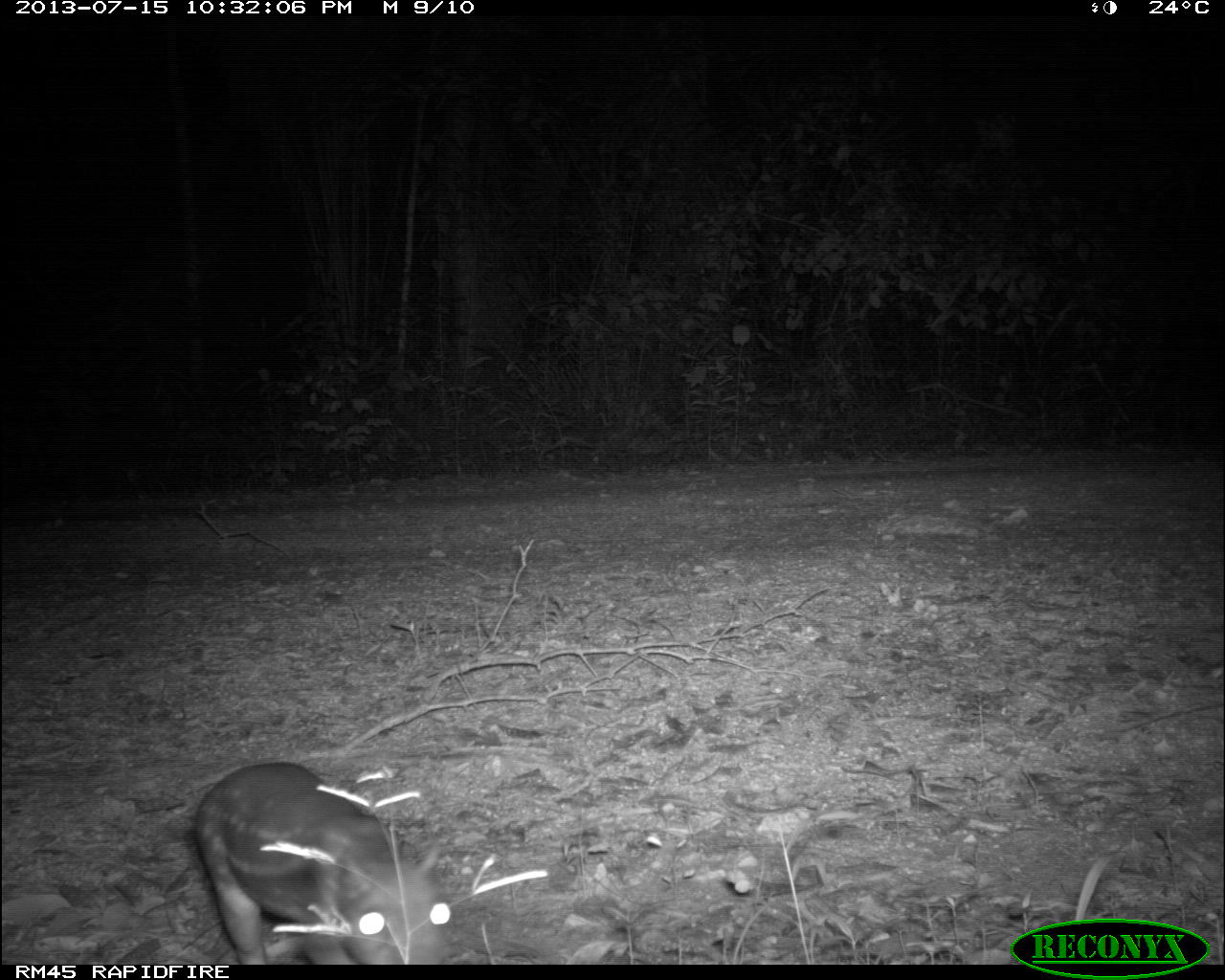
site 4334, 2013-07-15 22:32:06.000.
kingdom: Animalia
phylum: Chordata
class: Mammalia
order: Rodentia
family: Cuniculidae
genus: Cuniculus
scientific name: Cuniculus paca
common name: lowland paca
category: agouti paca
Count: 1.